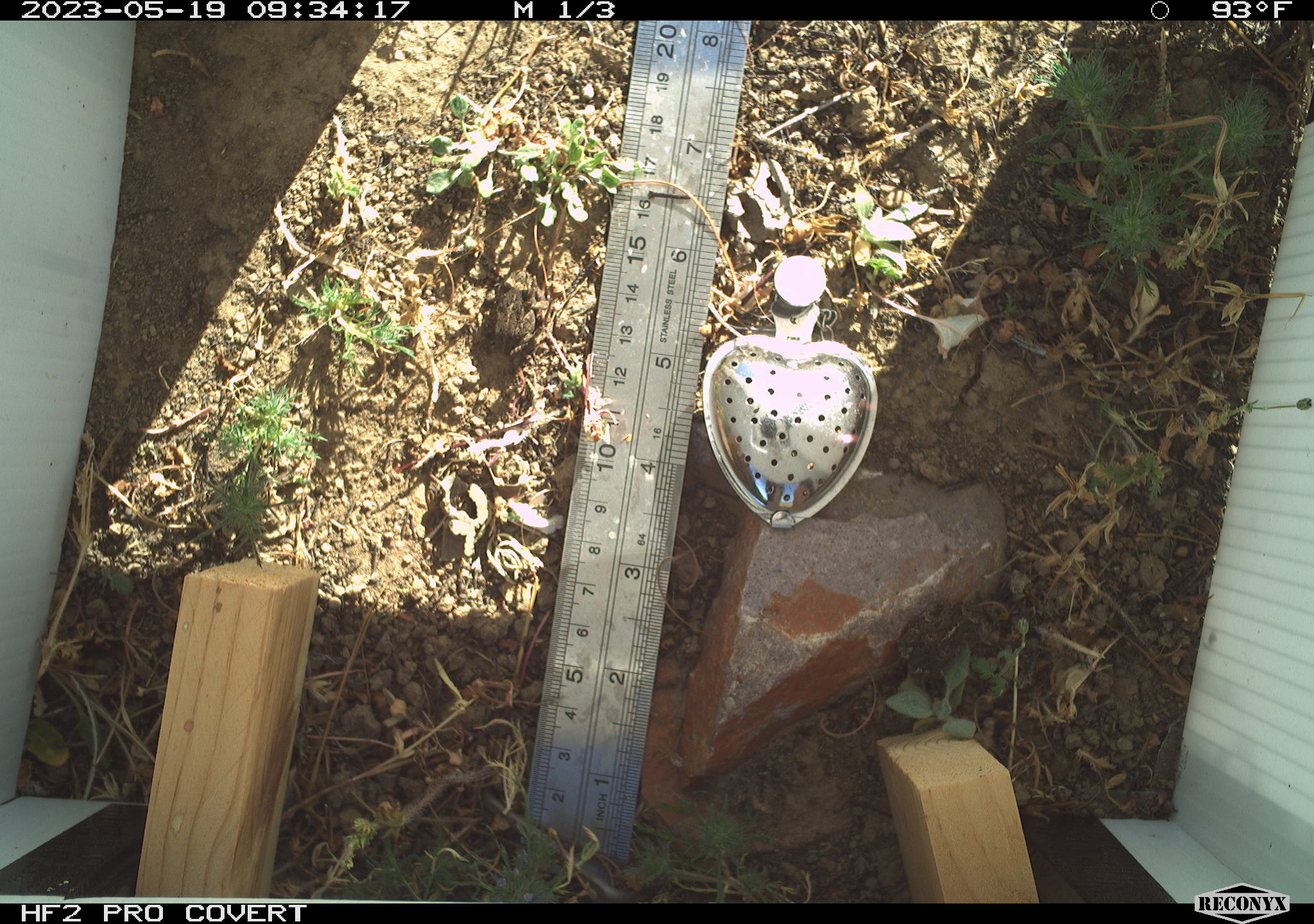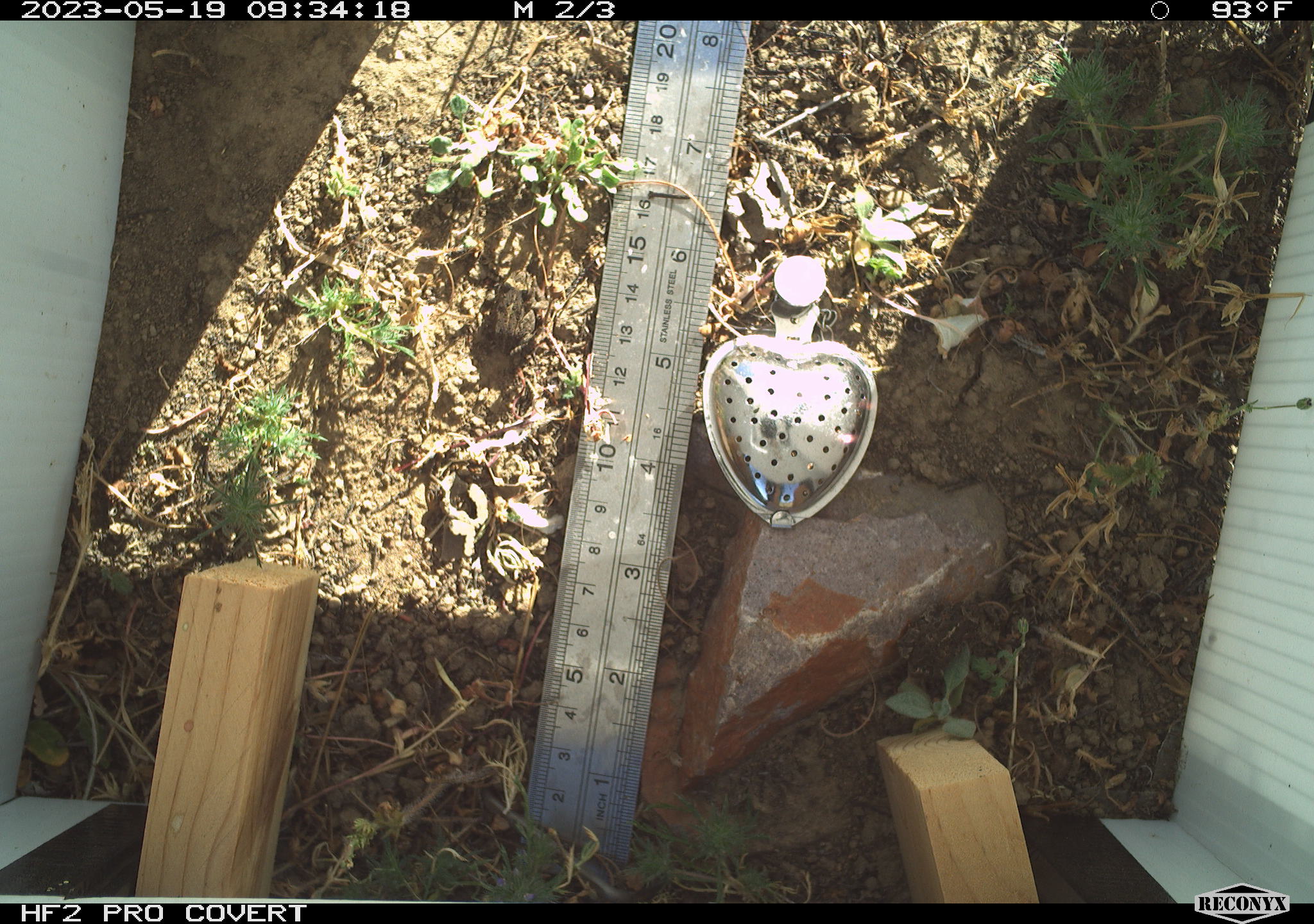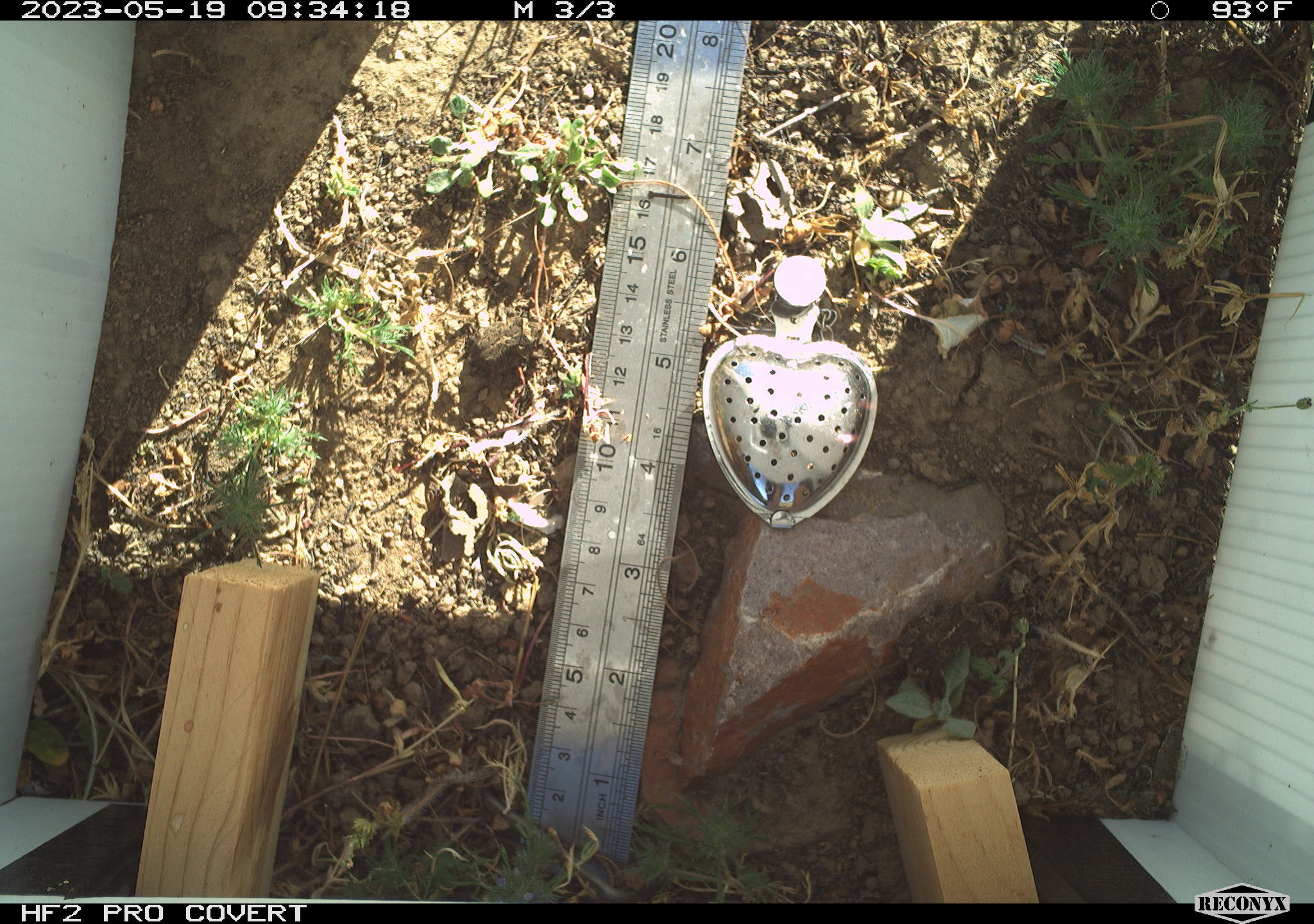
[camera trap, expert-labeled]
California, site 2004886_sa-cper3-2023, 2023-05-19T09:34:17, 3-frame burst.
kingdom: Animalia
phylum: Chordata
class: Amphibia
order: Anura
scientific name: Anura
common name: frogs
Frogs (Anura).